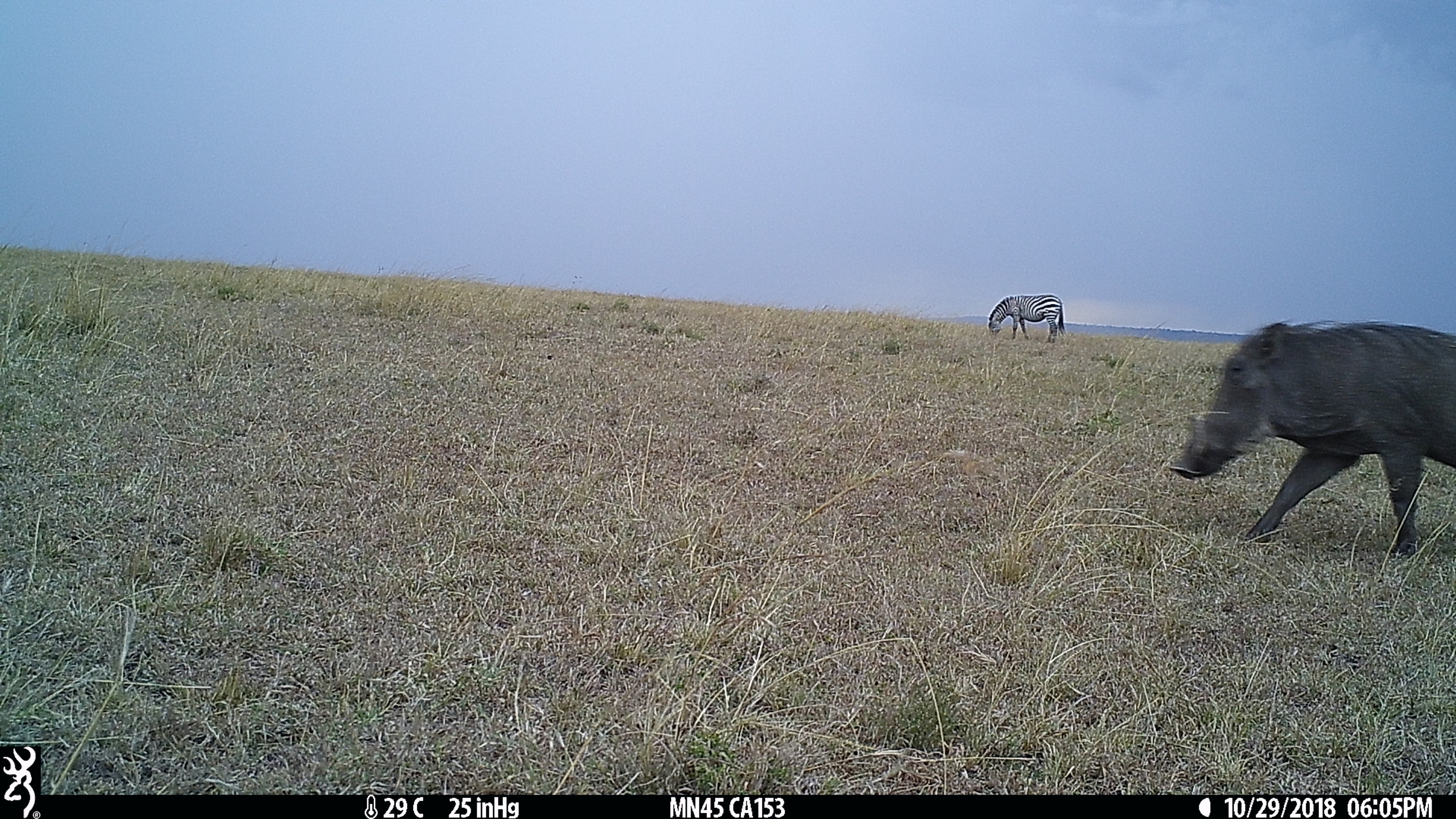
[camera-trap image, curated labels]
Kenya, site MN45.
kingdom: Animalia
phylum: Chordata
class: Mammalia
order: Artiodactyla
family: Suidae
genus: Phacochoerus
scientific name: Phacochoerus africanus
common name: common warthog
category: warthog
Warthog (common warthog) (Phacochoerus africanus).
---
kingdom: Animalia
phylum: Chordata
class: Mammalia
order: Perissodactyla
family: Equidae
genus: Equus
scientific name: Equus quagga burchellii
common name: burchell's zebra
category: zebra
Zebra (burchell's zebra) (Equus quagga burchellii).